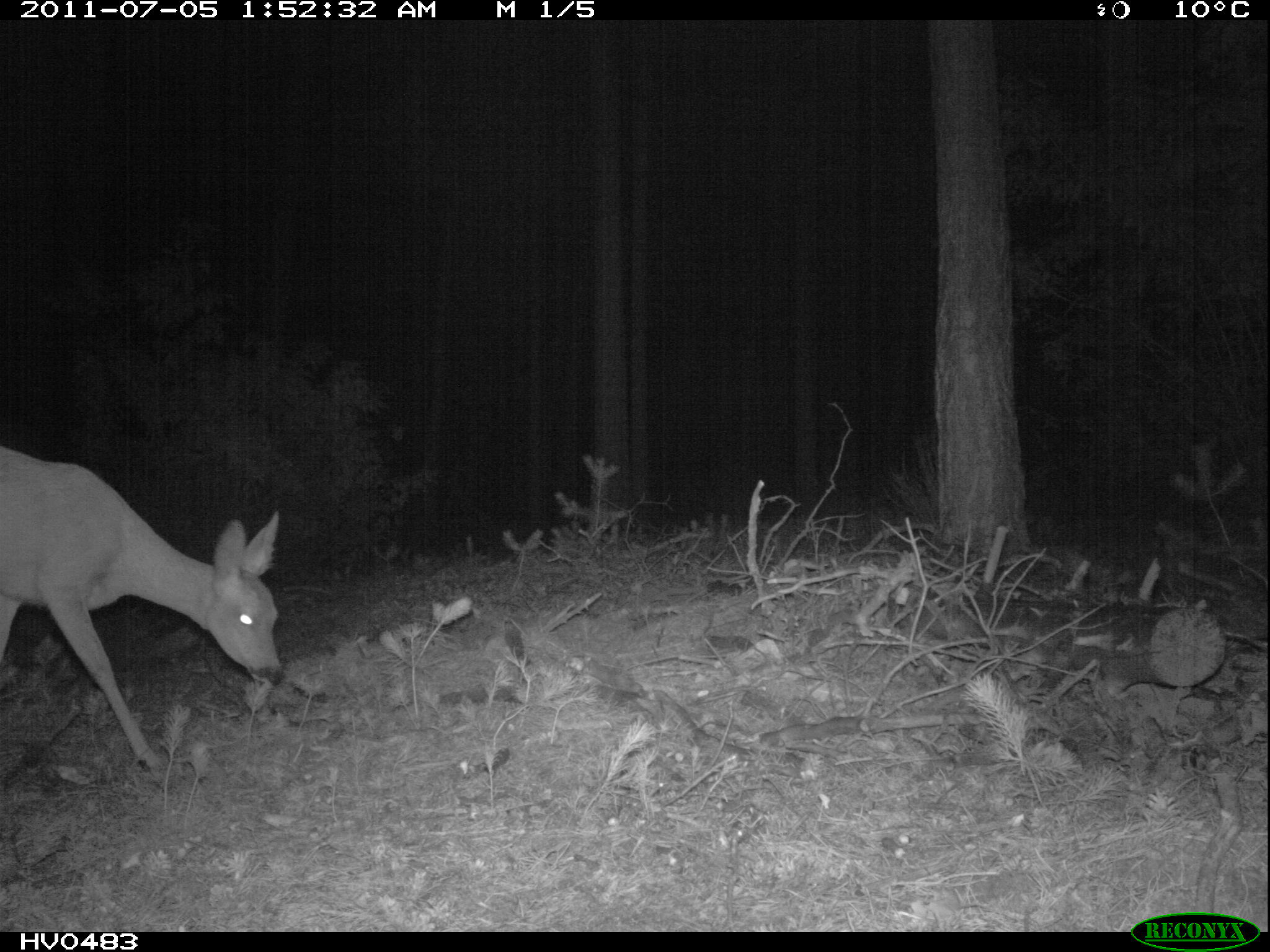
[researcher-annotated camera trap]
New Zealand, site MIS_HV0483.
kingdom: Animalia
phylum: Chordata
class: Mammalia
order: Artiodactyla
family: Cervidae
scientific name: Cervidae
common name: deer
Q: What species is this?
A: Deer (Cervidae).